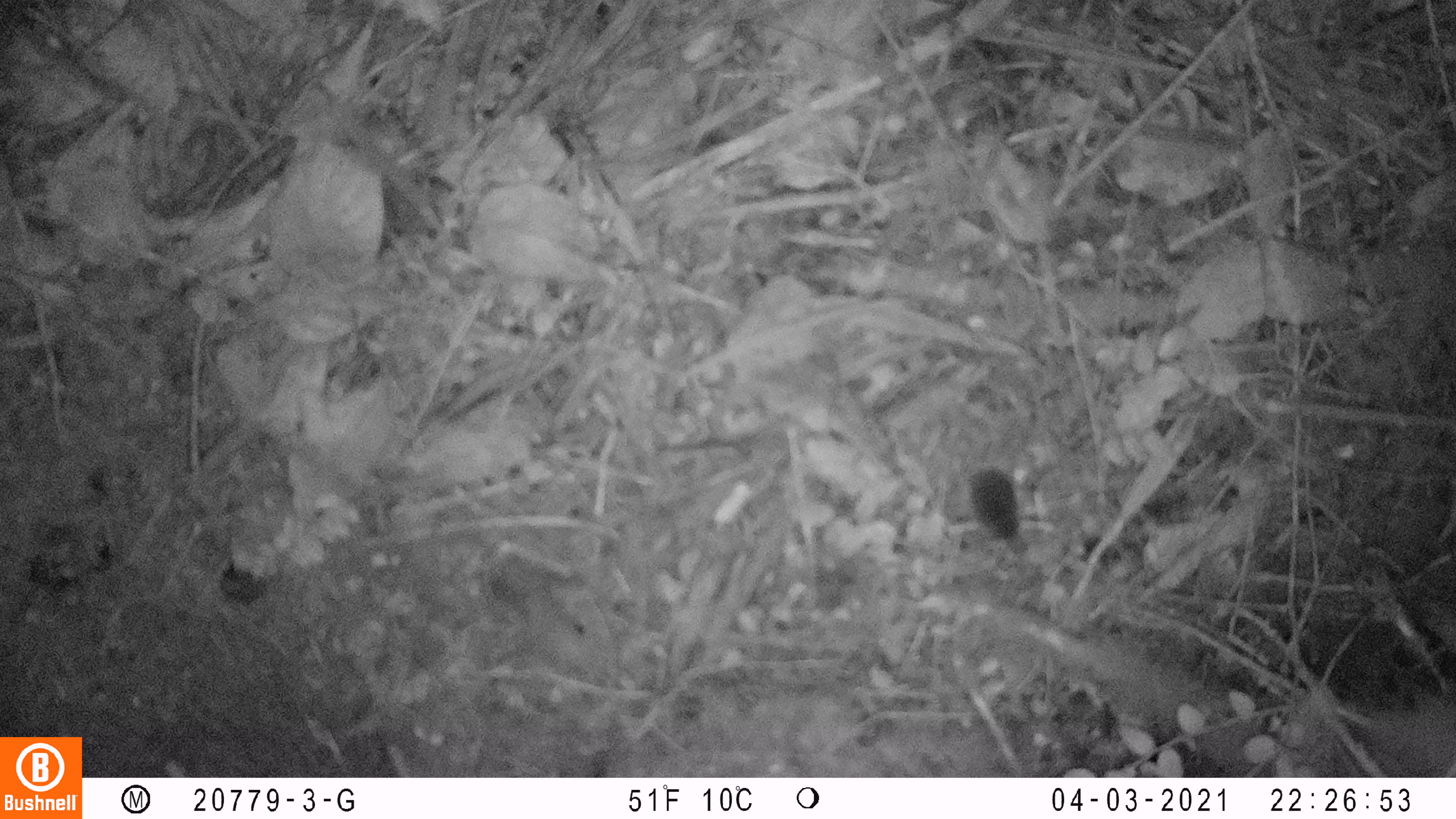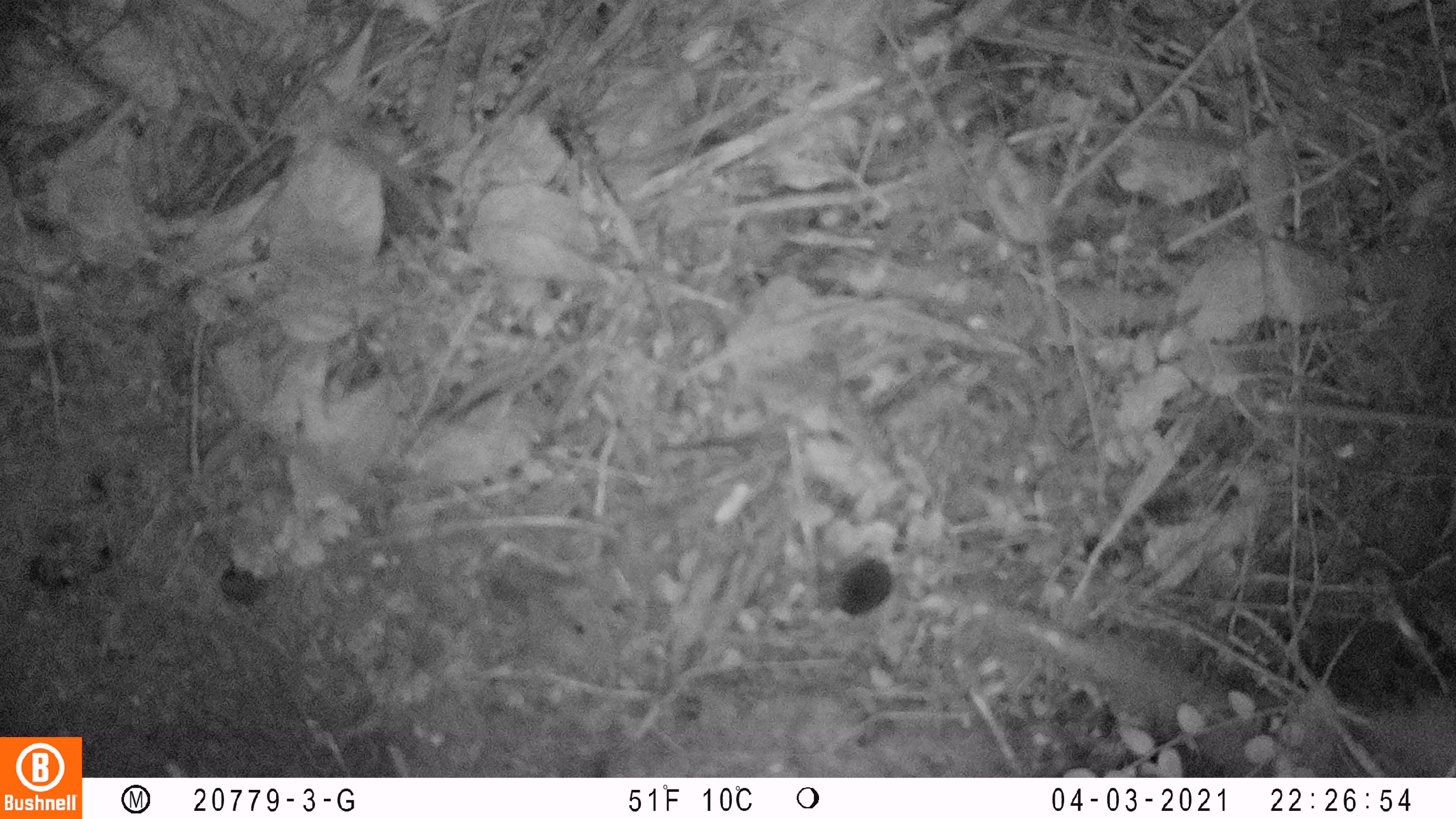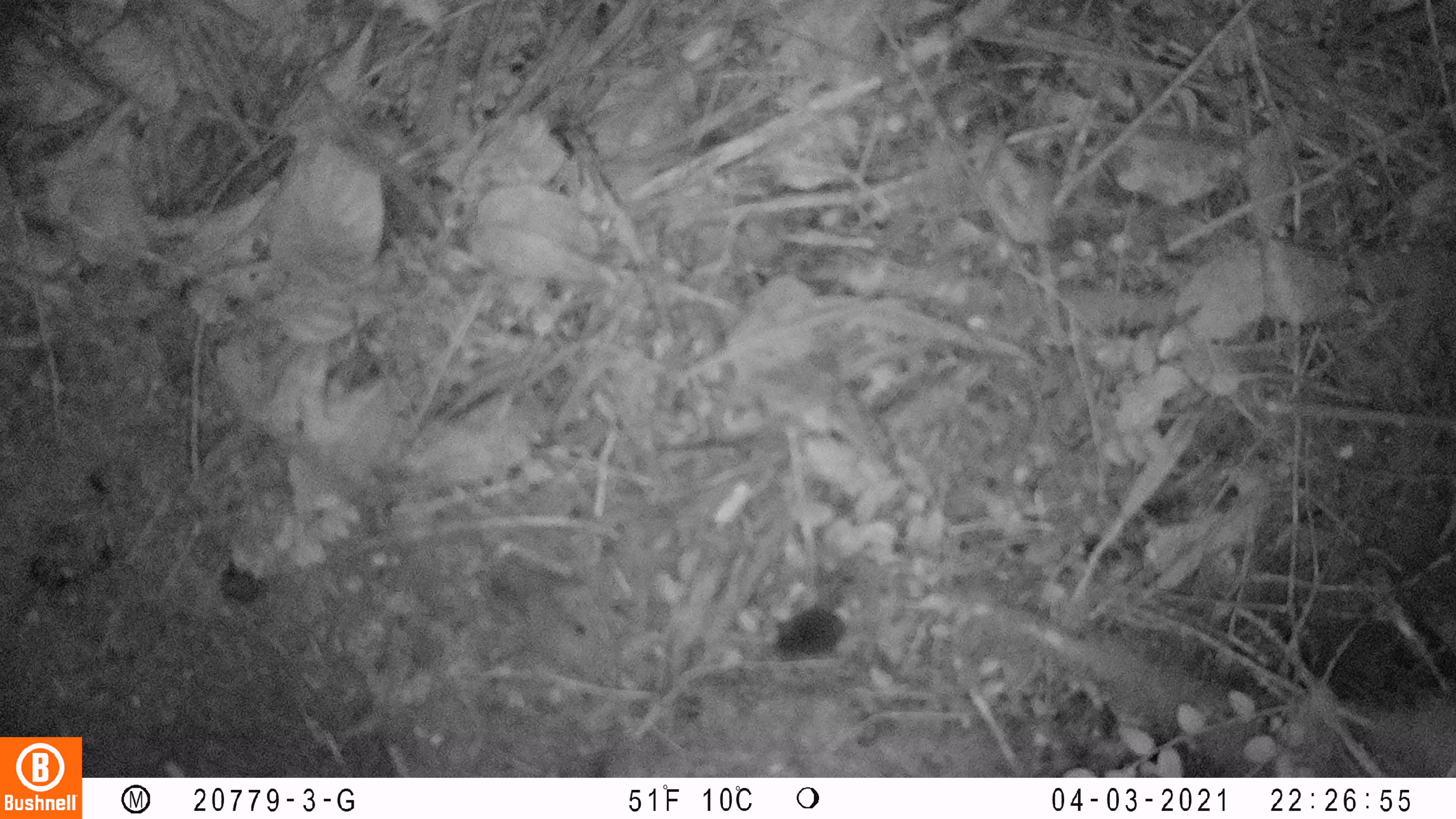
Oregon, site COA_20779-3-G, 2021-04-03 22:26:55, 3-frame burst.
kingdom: Animalia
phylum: Chordata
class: Mammalia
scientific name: Mammalia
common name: small mammal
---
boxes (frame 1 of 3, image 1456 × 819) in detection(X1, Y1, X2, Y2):
small mammal: detection(940, 438, 1062, 575)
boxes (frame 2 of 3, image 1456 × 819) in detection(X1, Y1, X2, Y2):
small mammal: detection(807, 519, 961, 640)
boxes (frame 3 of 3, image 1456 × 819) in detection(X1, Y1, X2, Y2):
small mammal: detection(700, 565, 860, 698)